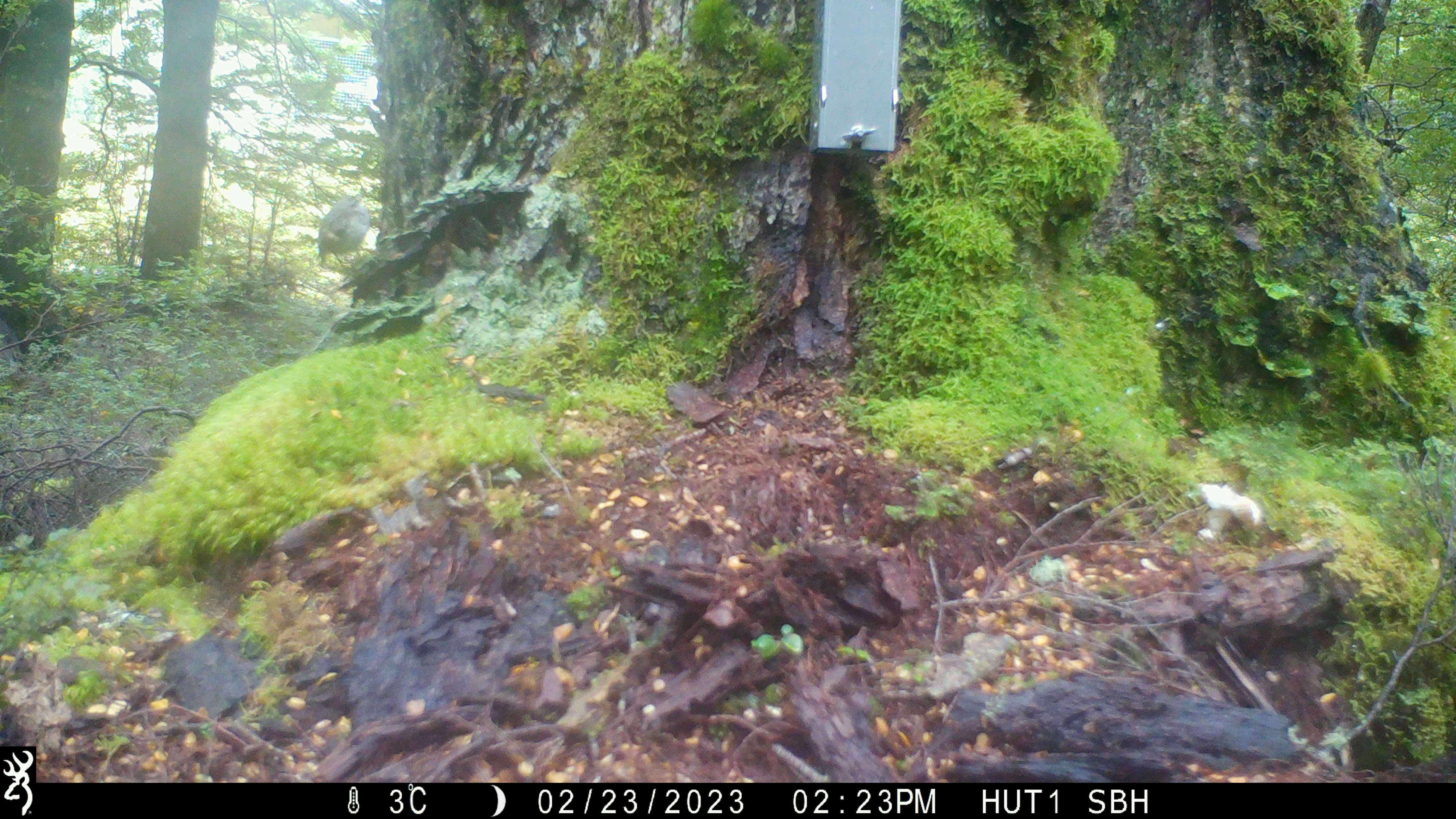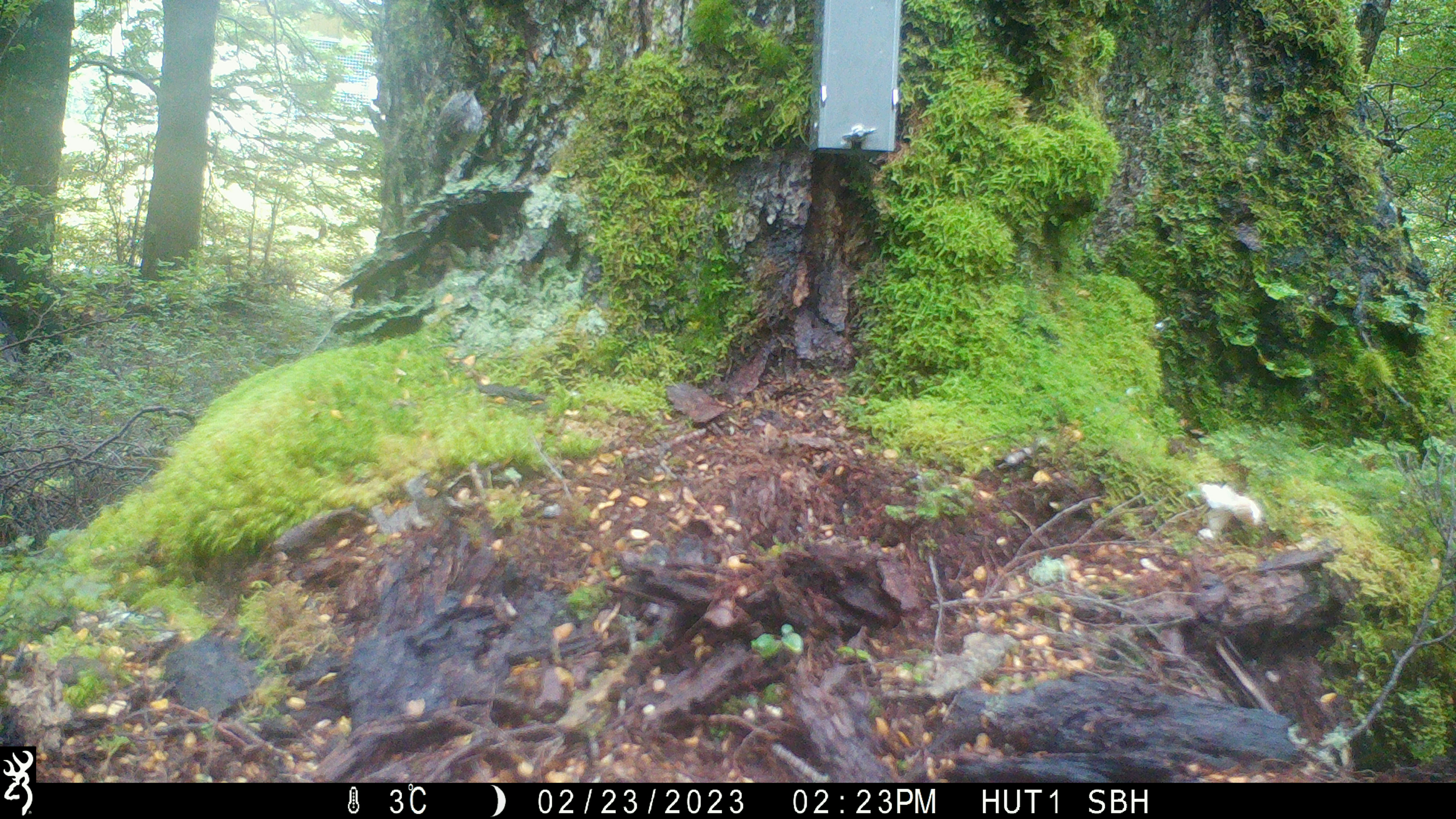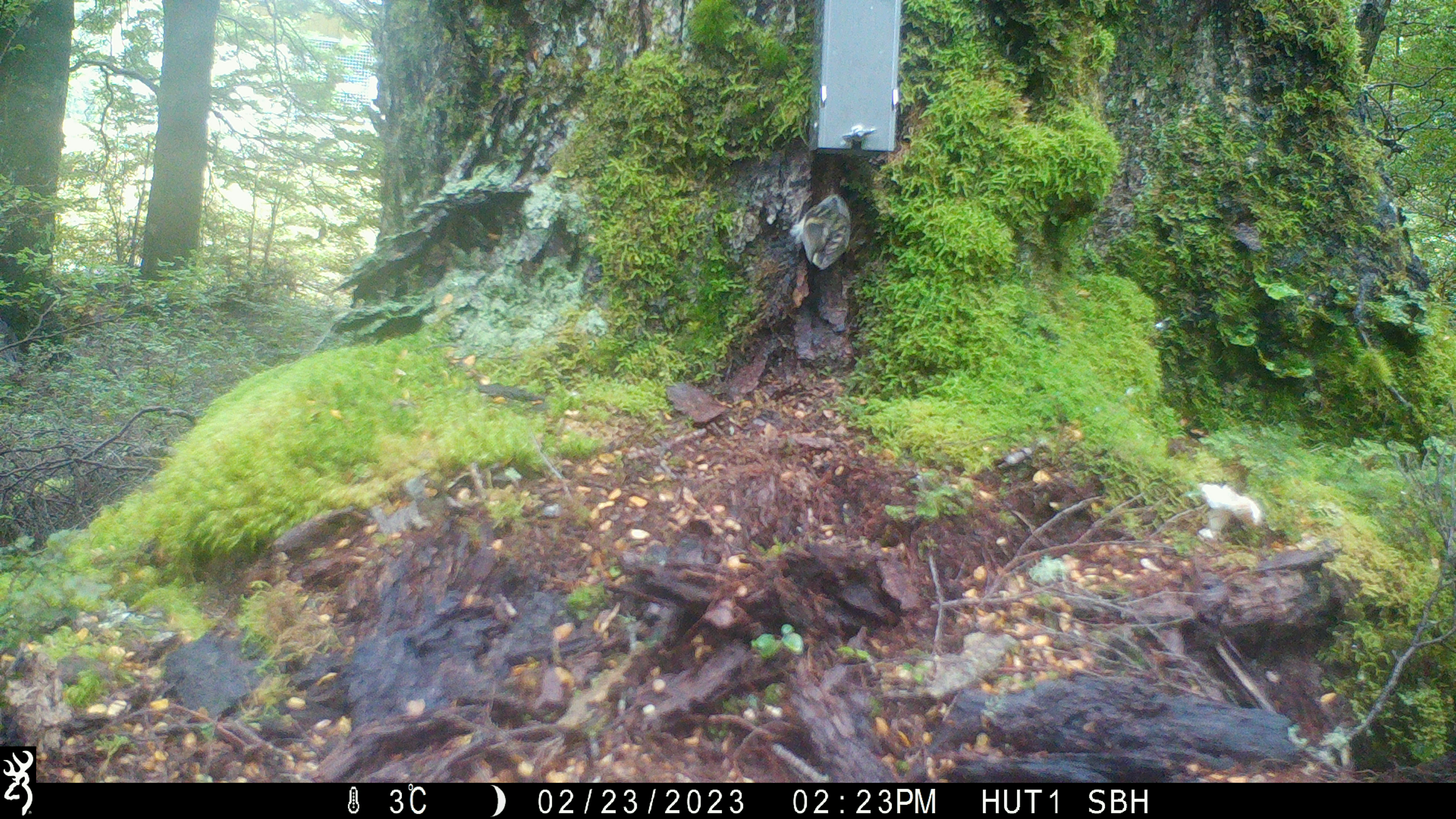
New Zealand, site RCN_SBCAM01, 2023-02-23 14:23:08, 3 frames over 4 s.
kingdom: Animalia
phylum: Chordata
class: Aves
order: Passeriformes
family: Acanthisittidae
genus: Acanthisitta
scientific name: Acanthisitta chloris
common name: rifleman